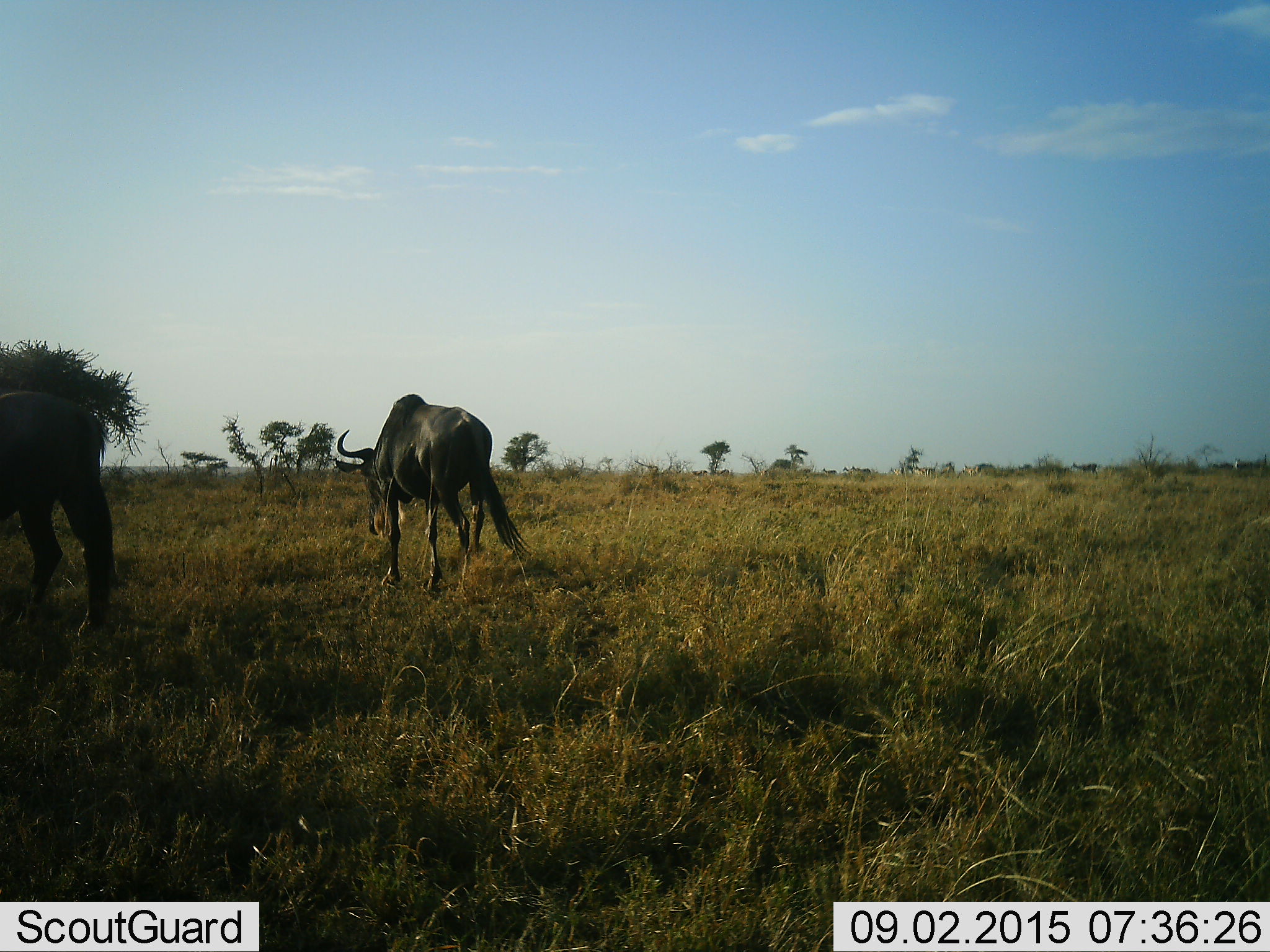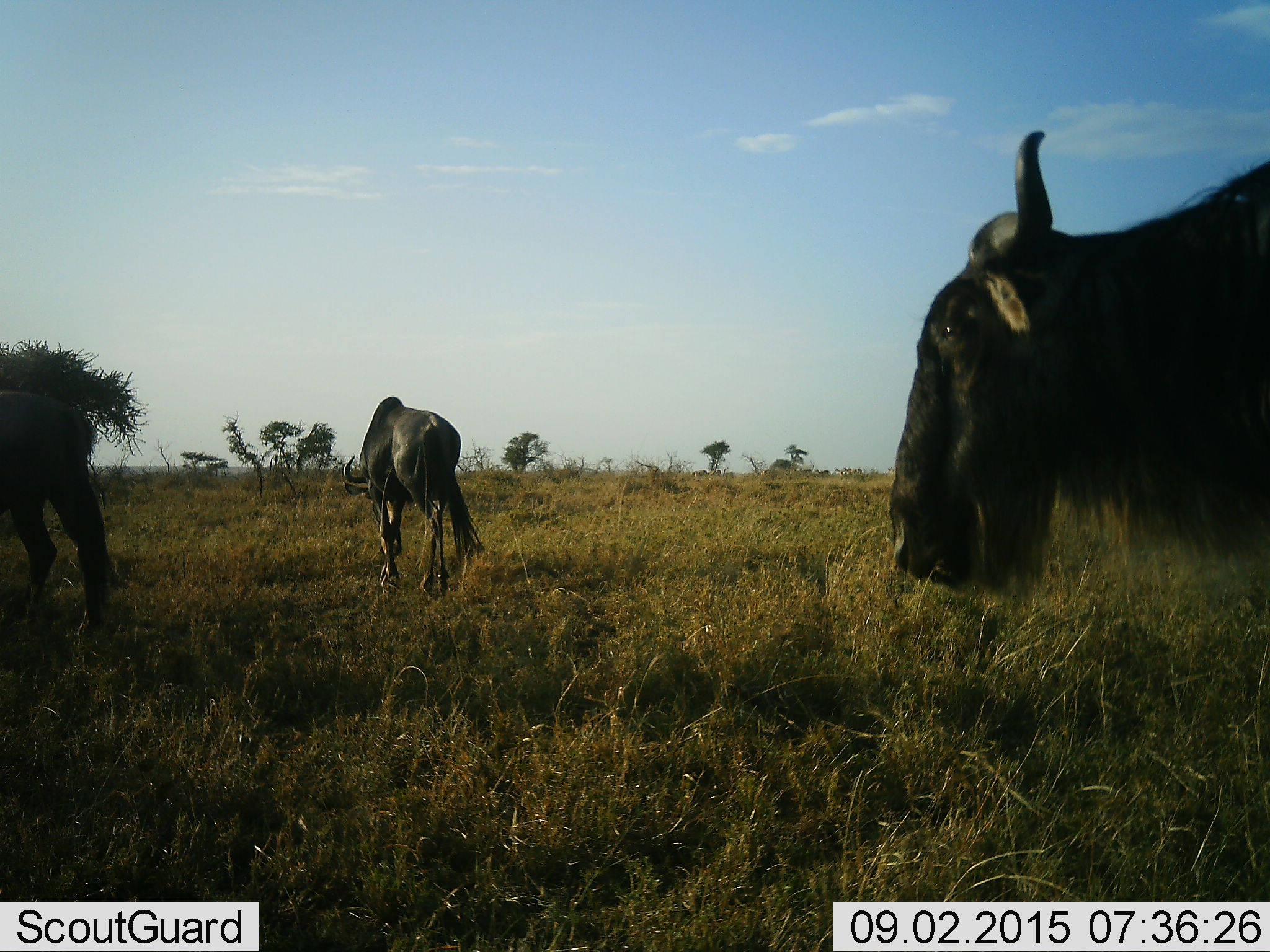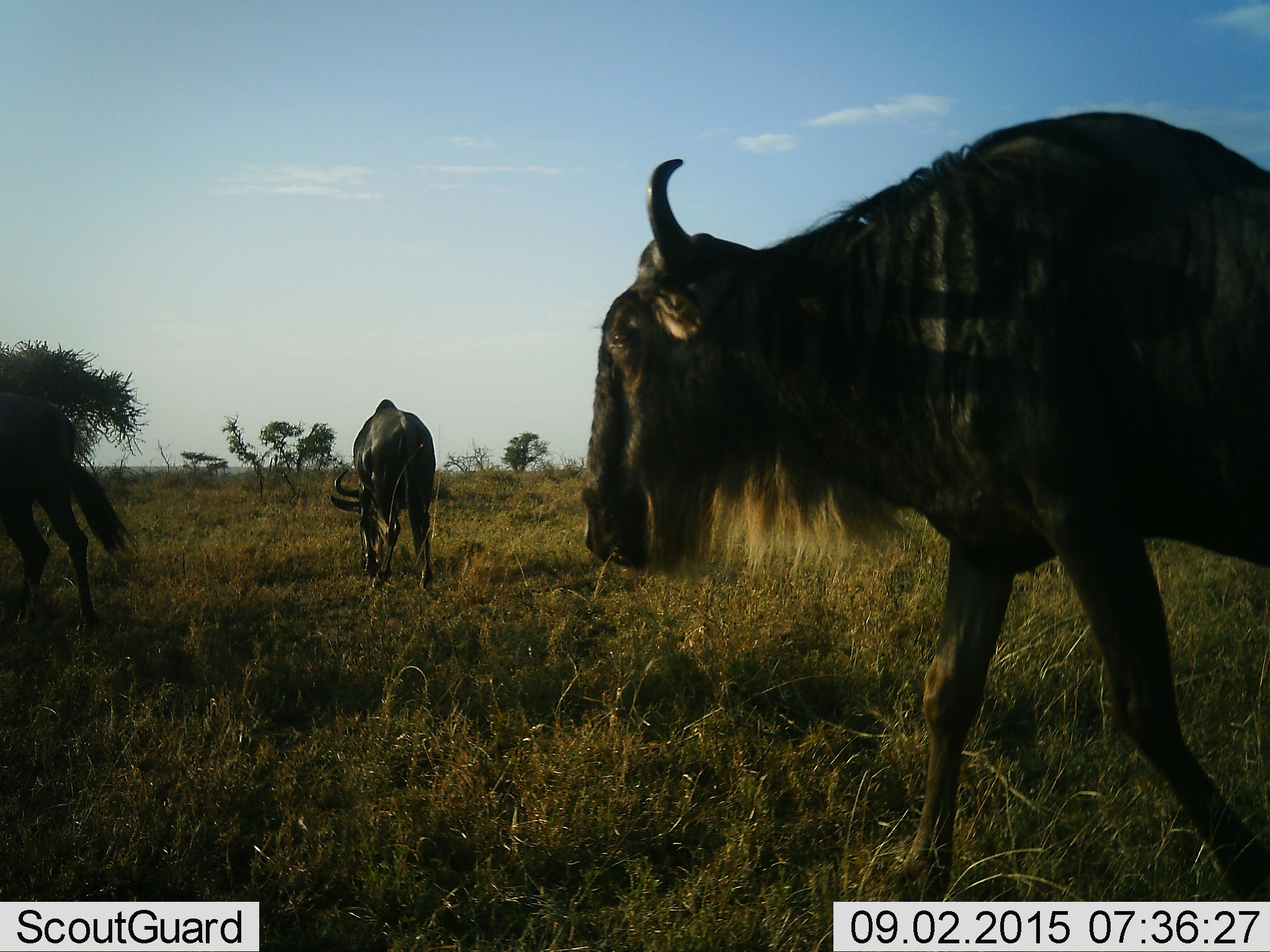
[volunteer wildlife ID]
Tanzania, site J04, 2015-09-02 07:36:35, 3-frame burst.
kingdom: Animalia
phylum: Chordata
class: Mammalia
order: Artiodactyla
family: Bovidae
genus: Connochaetes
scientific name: Connochaetes taurinus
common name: blue wildebeest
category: wildebeest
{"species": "wildebeest (blue wildebeest) (Connochaetes taurinus)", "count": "3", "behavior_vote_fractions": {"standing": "14%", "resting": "0%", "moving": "100%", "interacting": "0%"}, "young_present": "0%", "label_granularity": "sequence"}